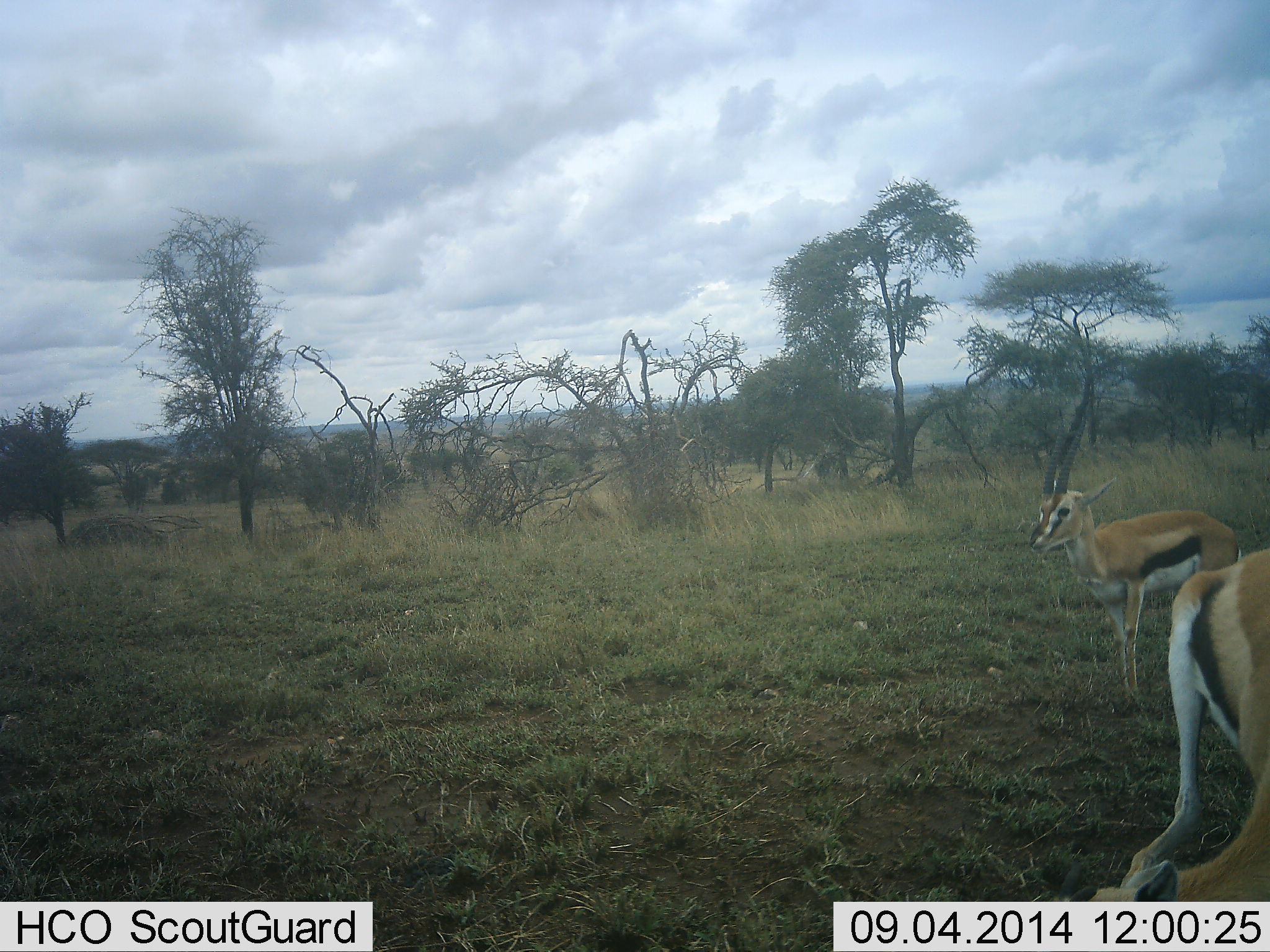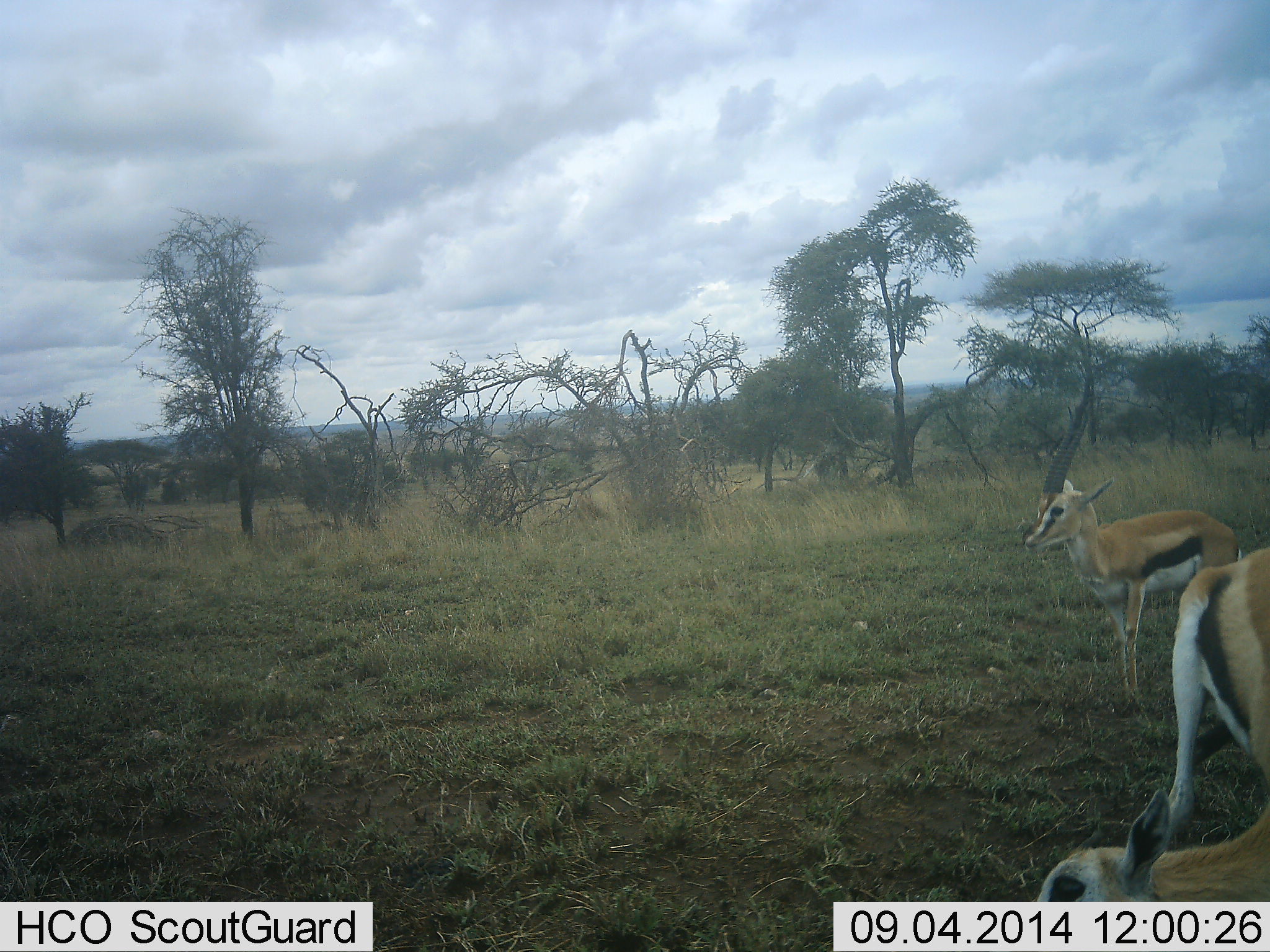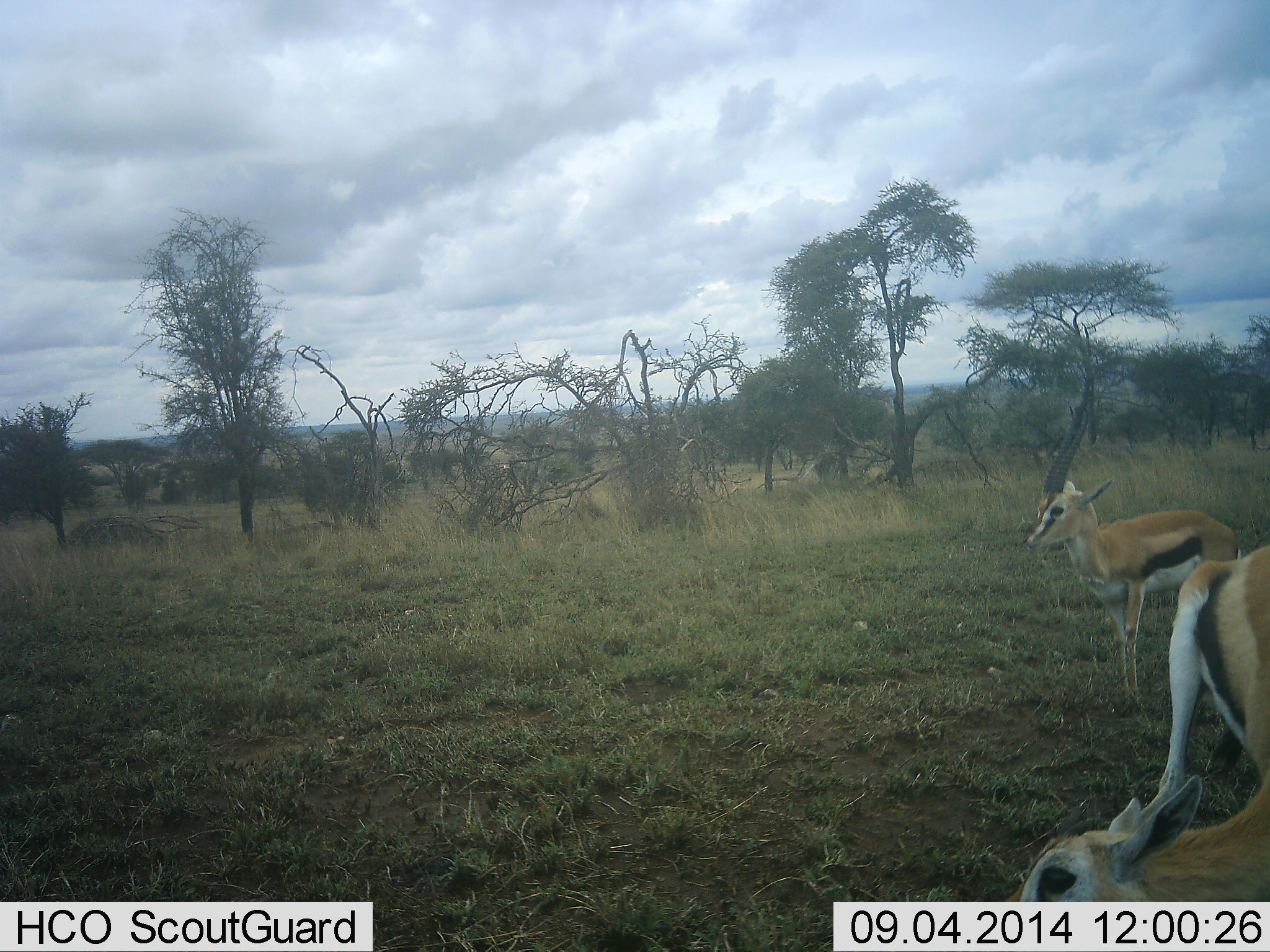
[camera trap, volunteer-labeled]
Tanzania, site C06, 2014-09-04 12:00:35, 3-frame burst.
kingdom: Animalia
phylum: Chordata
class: Mammalia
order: Artiodactyla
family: Bovidae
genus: Eudorcas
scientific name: Eudorcas thomsonii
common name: thomson's gazelle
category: gazellethomsons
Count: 3.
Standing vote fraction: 100%.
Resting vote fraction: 0%.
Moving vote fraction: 10%.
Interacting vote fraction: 0%.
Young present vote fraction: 0%.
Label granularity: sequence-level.